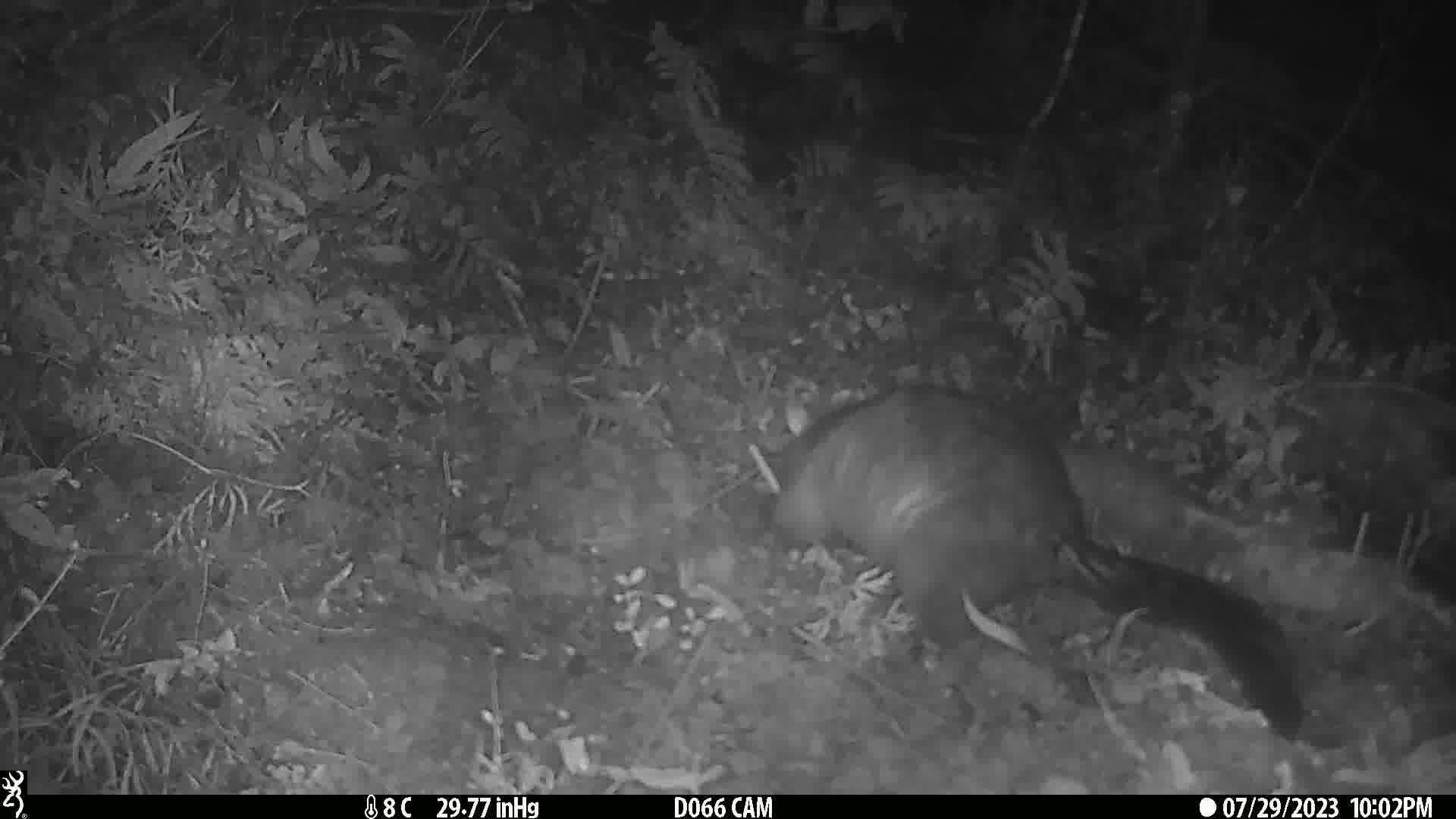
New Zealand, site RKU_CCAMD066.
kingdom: Animalia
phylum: Chordata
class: Mammalia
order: Diprotodontia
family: Phalangeridae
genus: Trichosurus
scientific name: Trichosurus vulpecula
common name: common brushtail possum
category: possum